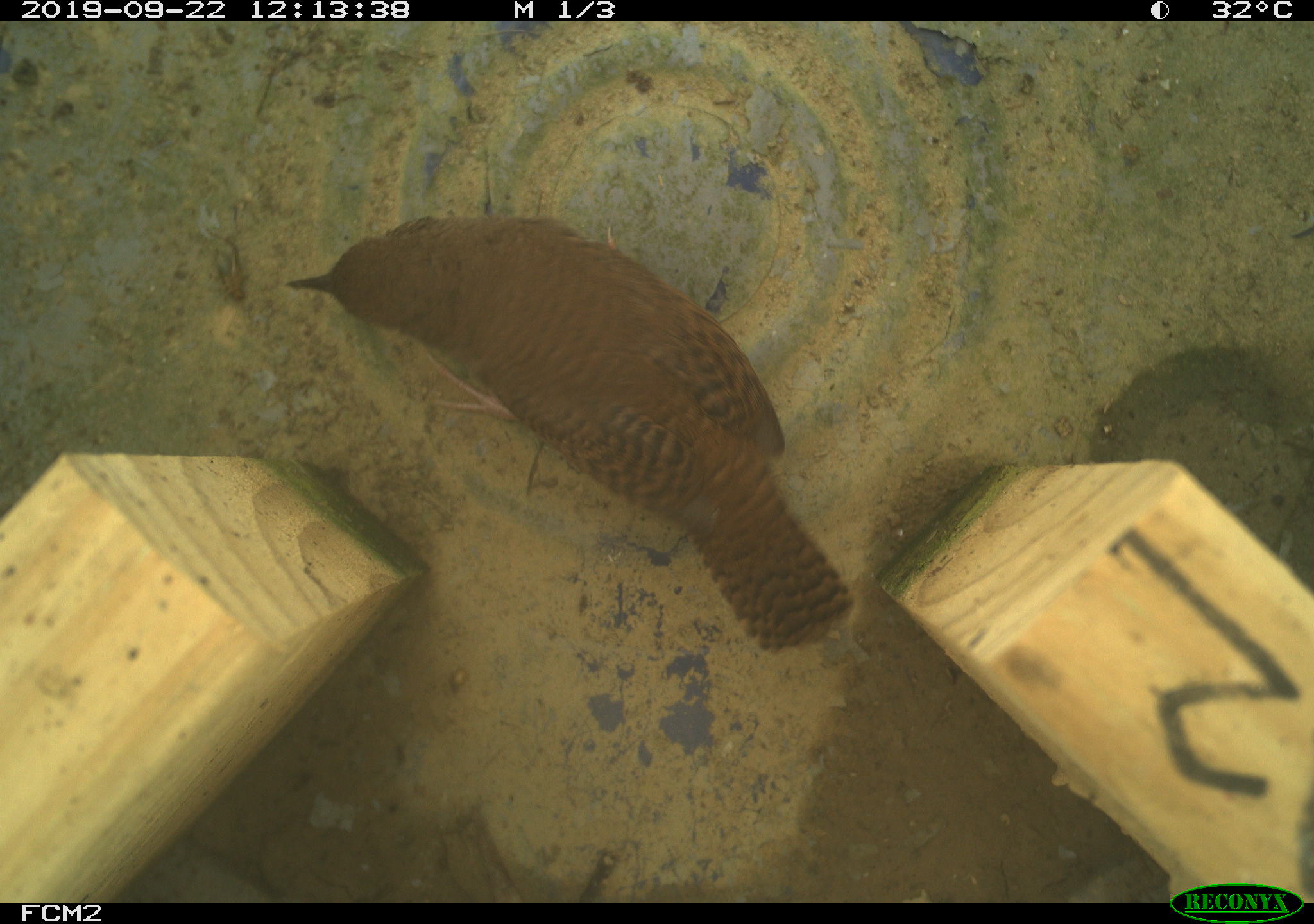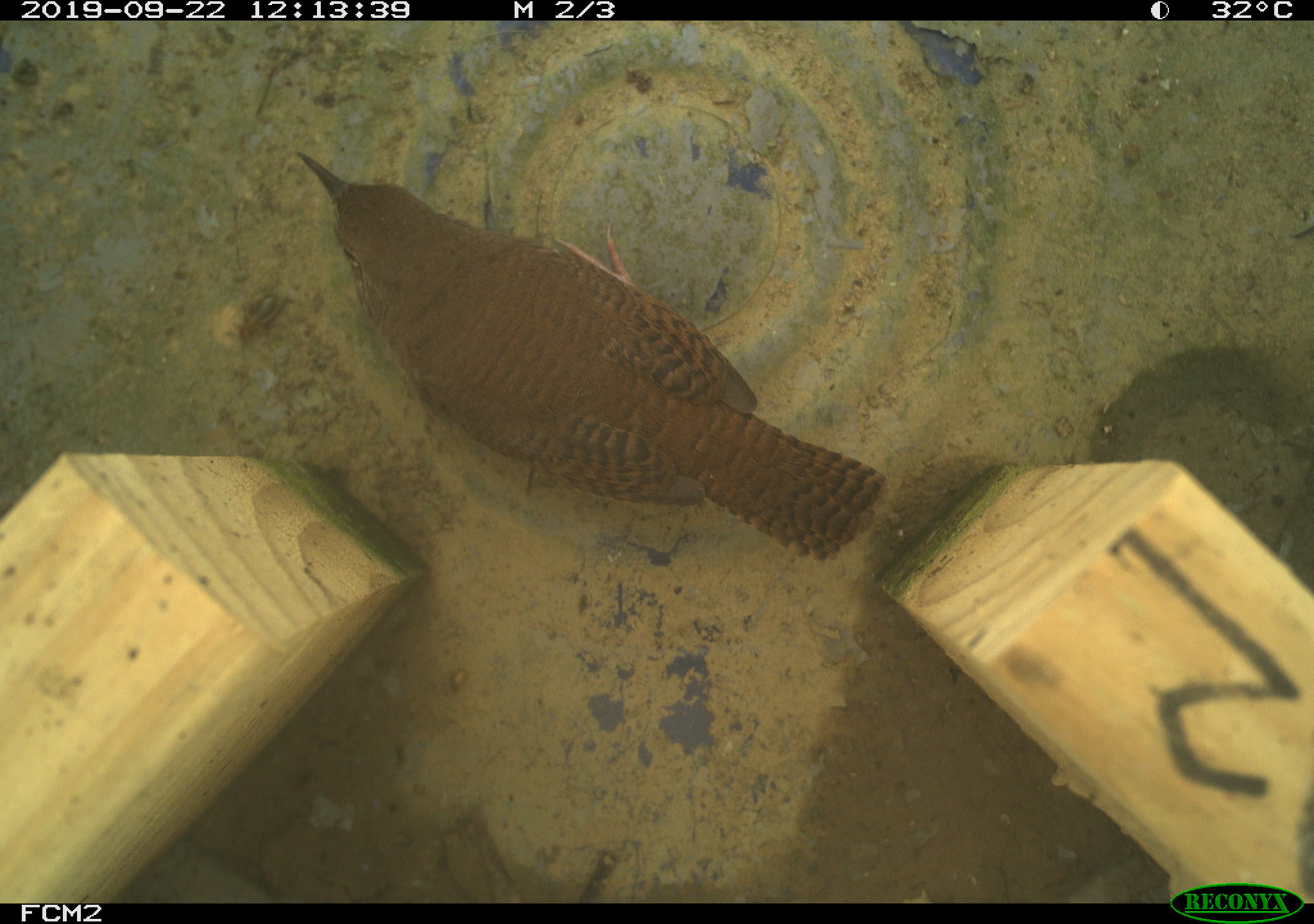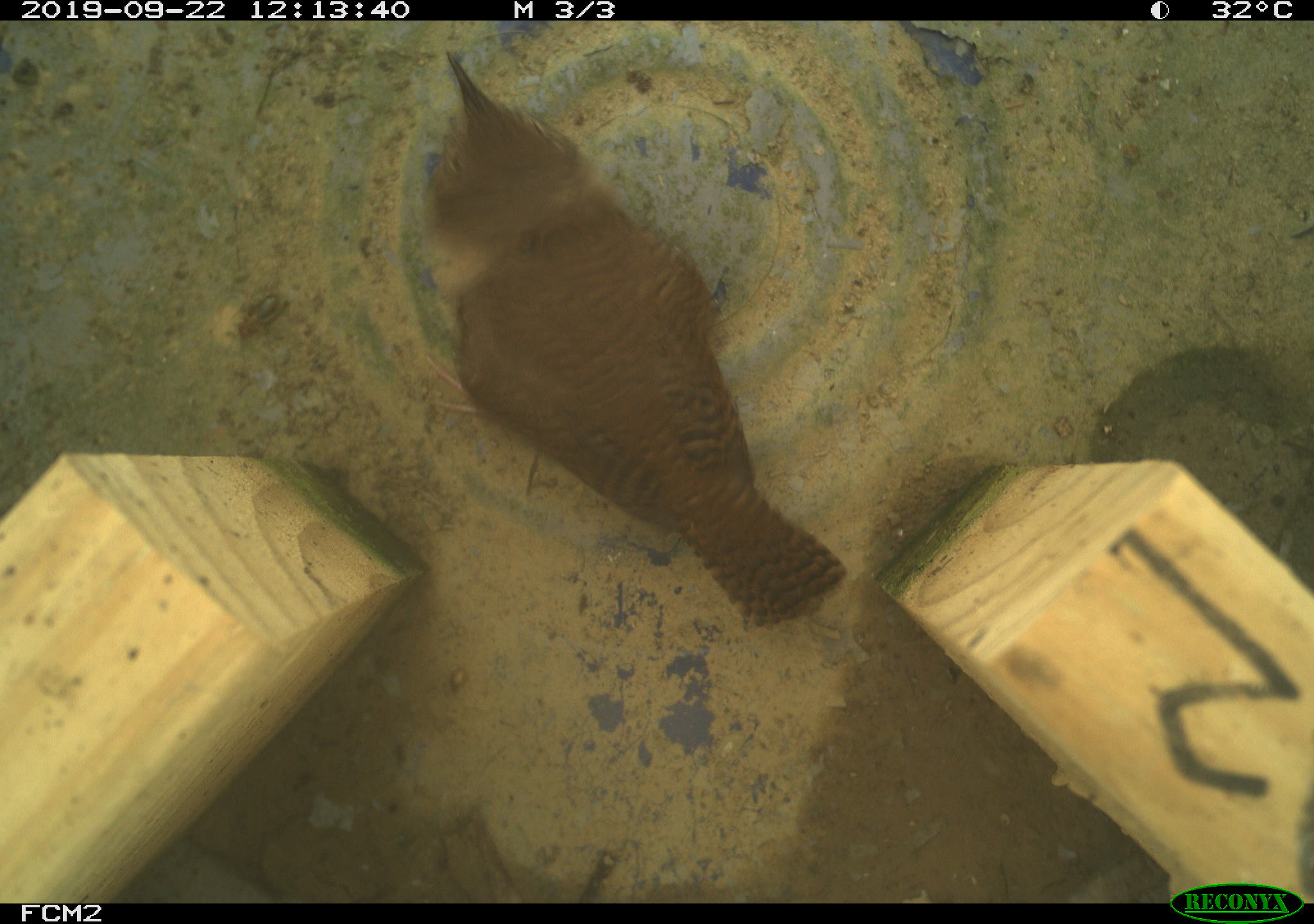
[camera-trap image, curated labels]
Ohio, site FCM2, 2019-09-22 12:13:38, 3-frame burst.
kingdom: Animalia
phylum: Chordata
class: Aves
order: Passeriformes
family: Troglodytidae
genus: Troglodytes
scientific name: Troglodytes aedon aedon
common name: northern house wren